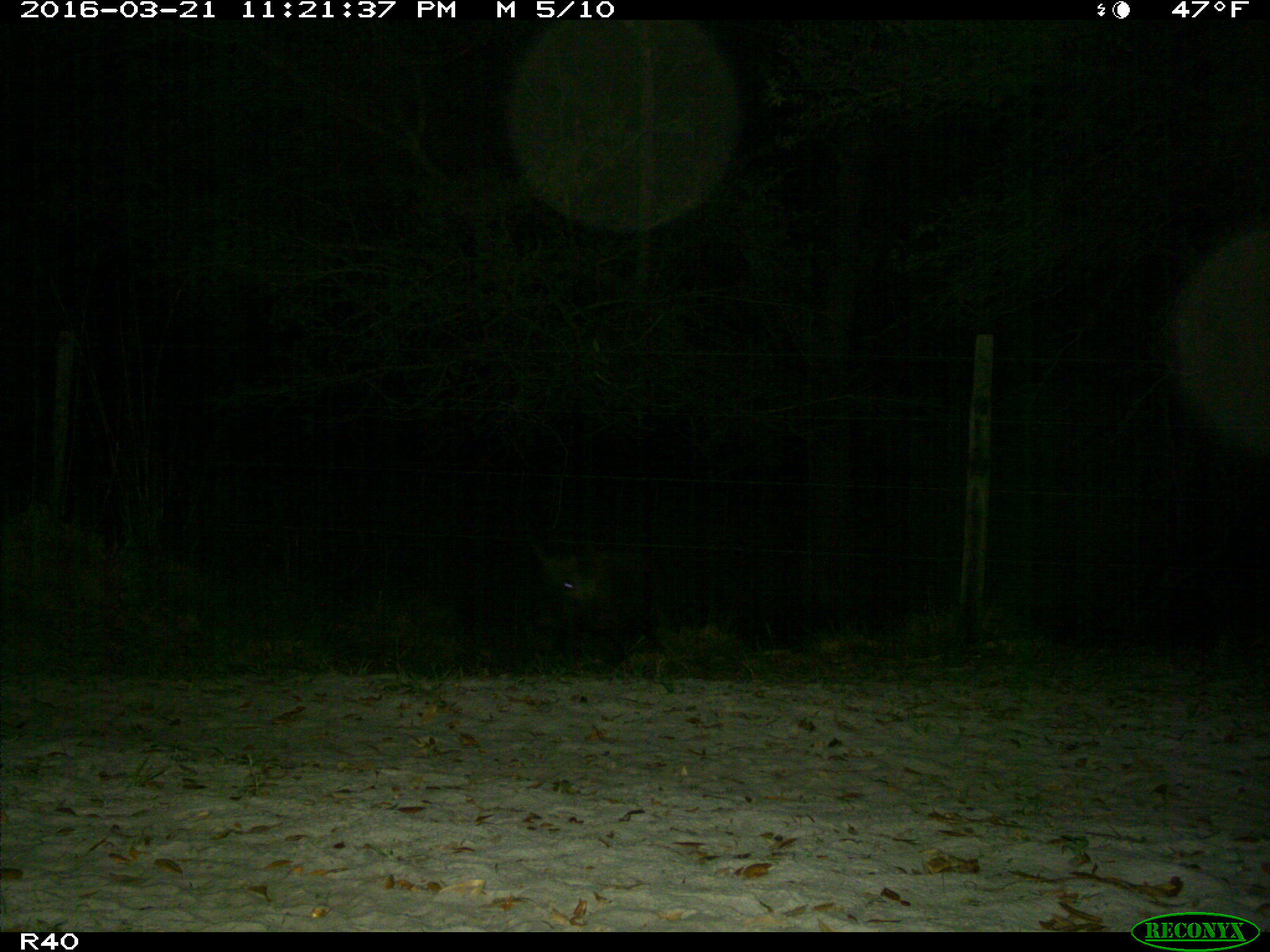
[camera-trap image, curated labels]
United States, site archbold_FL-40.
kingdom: Animalia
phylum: Chordata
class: Mammalia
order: Artiodactyla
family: Suidae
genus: Sus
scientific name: Sus scrofa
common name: wild boar